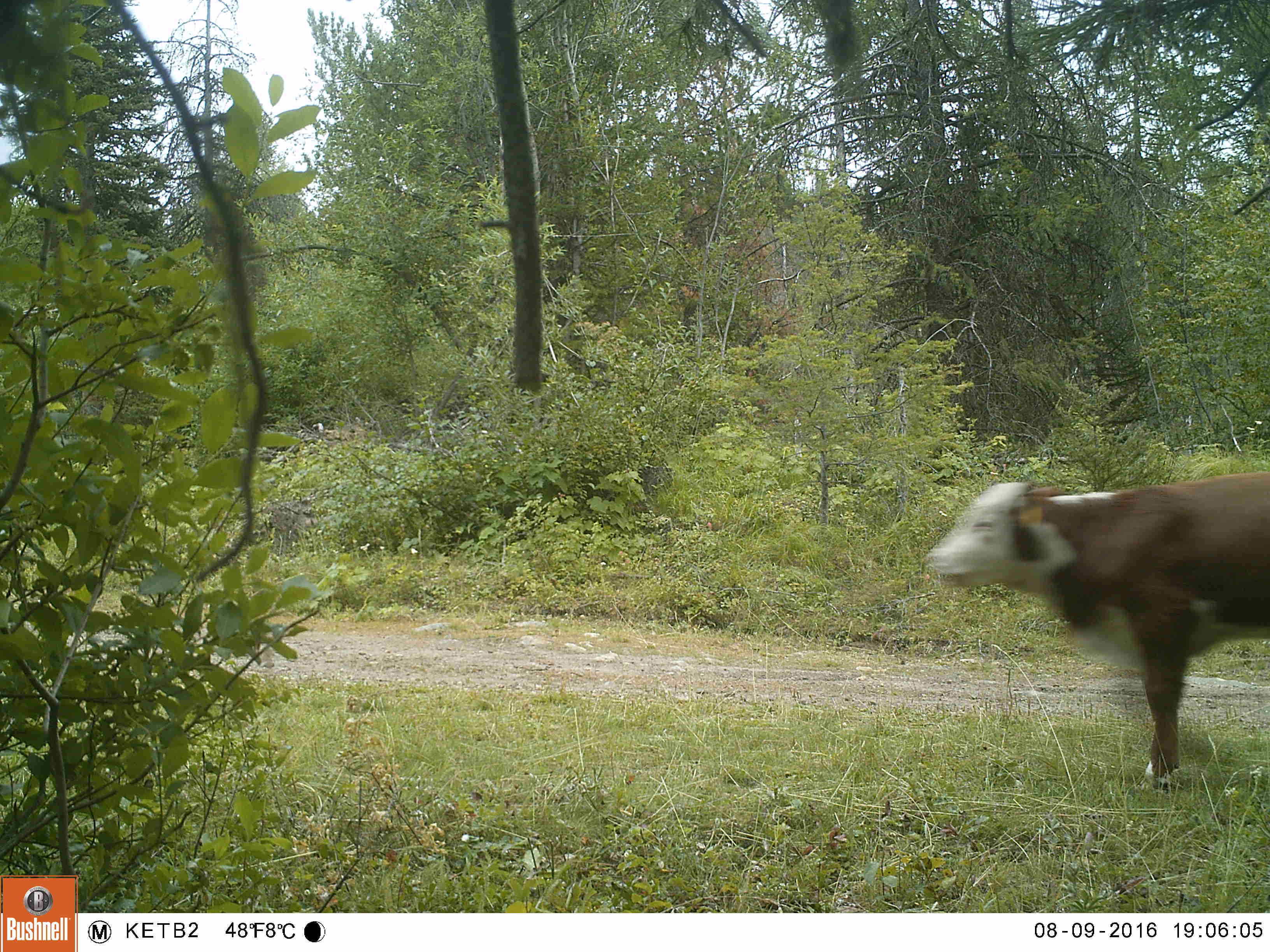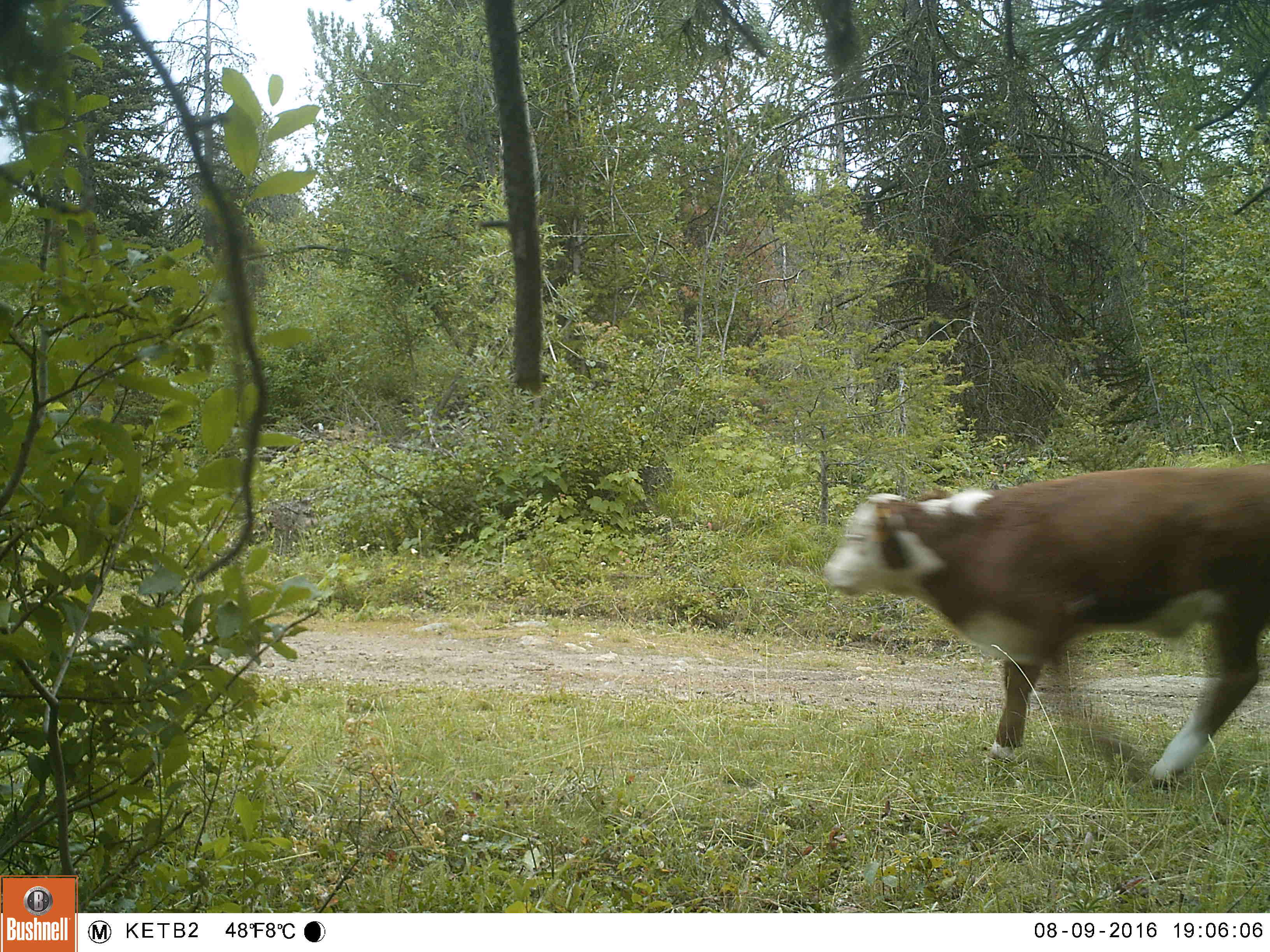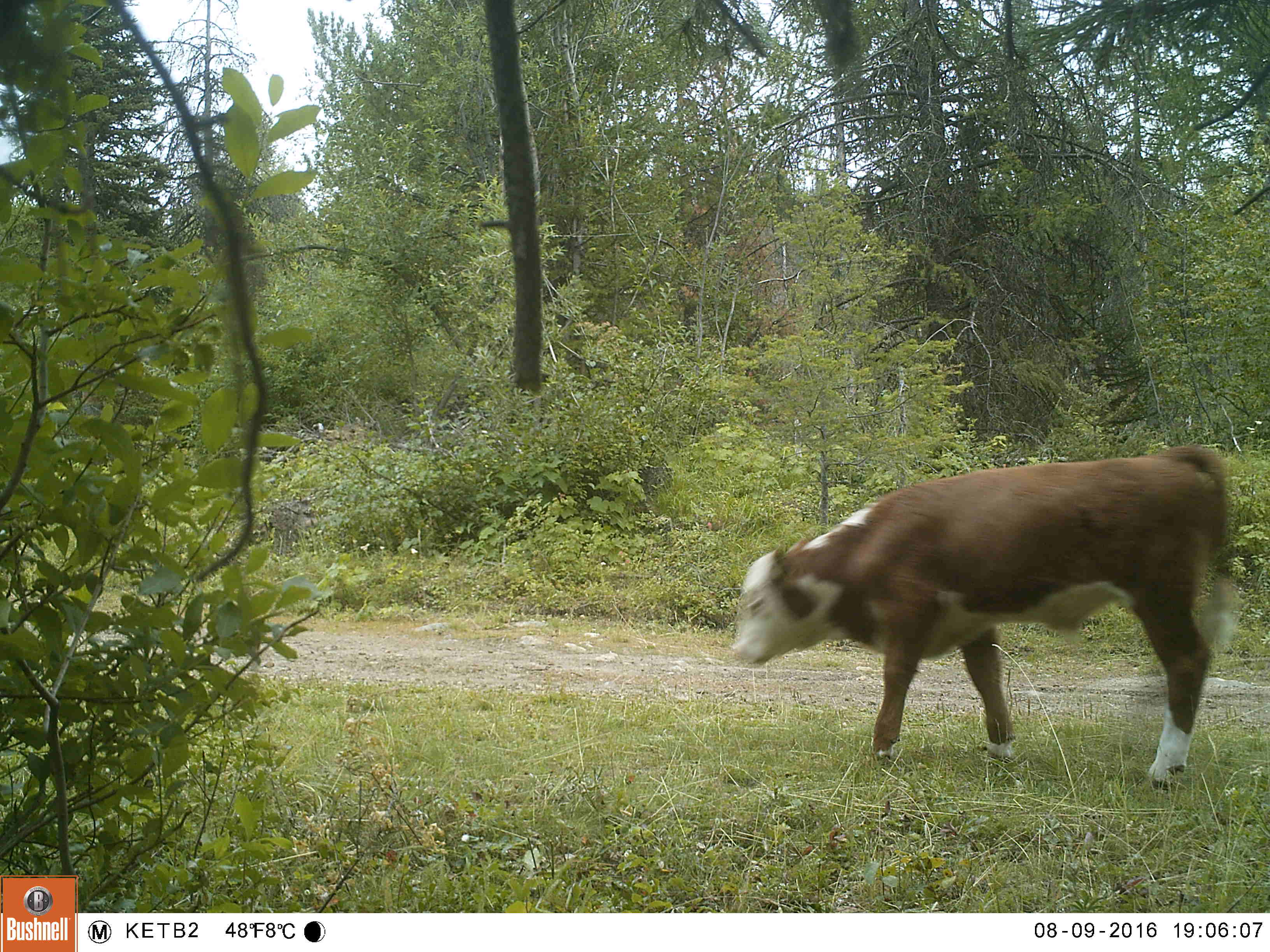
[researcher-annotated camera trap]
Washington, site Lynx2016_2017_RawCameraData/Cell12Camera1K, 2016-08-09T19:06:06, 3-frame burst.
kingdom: Animalia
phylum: Chordata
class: Mammalia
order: Artiodactyla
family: Bovidae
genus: Bos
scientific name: Bos taurus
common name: domestic cattle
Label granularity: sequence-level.